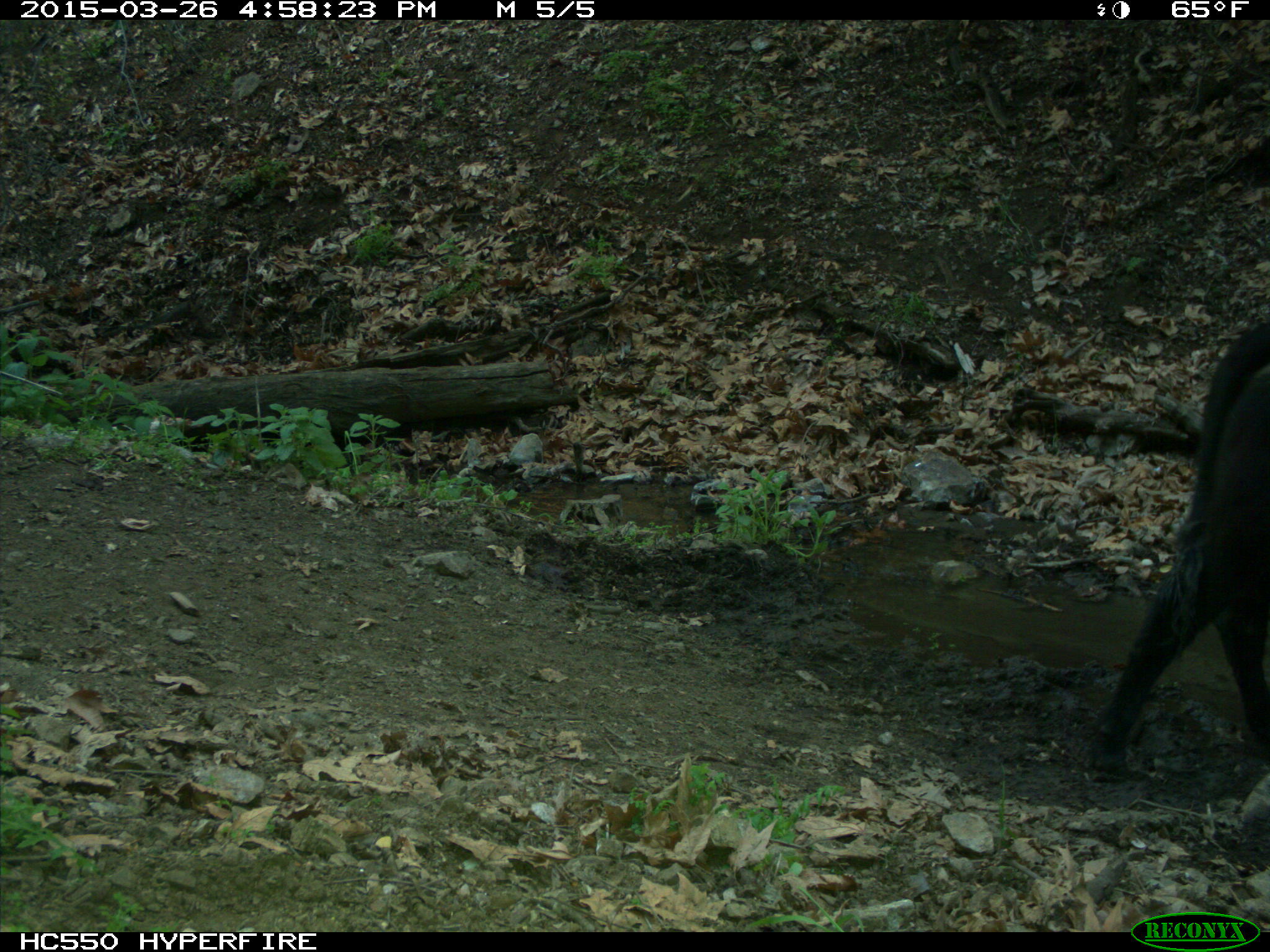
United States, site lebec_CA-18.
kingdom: Animalia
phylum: Chordata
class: Mammalia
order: Artiodactyla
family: Bovidae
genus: Bos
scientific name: Bos taurus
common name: domestic cow